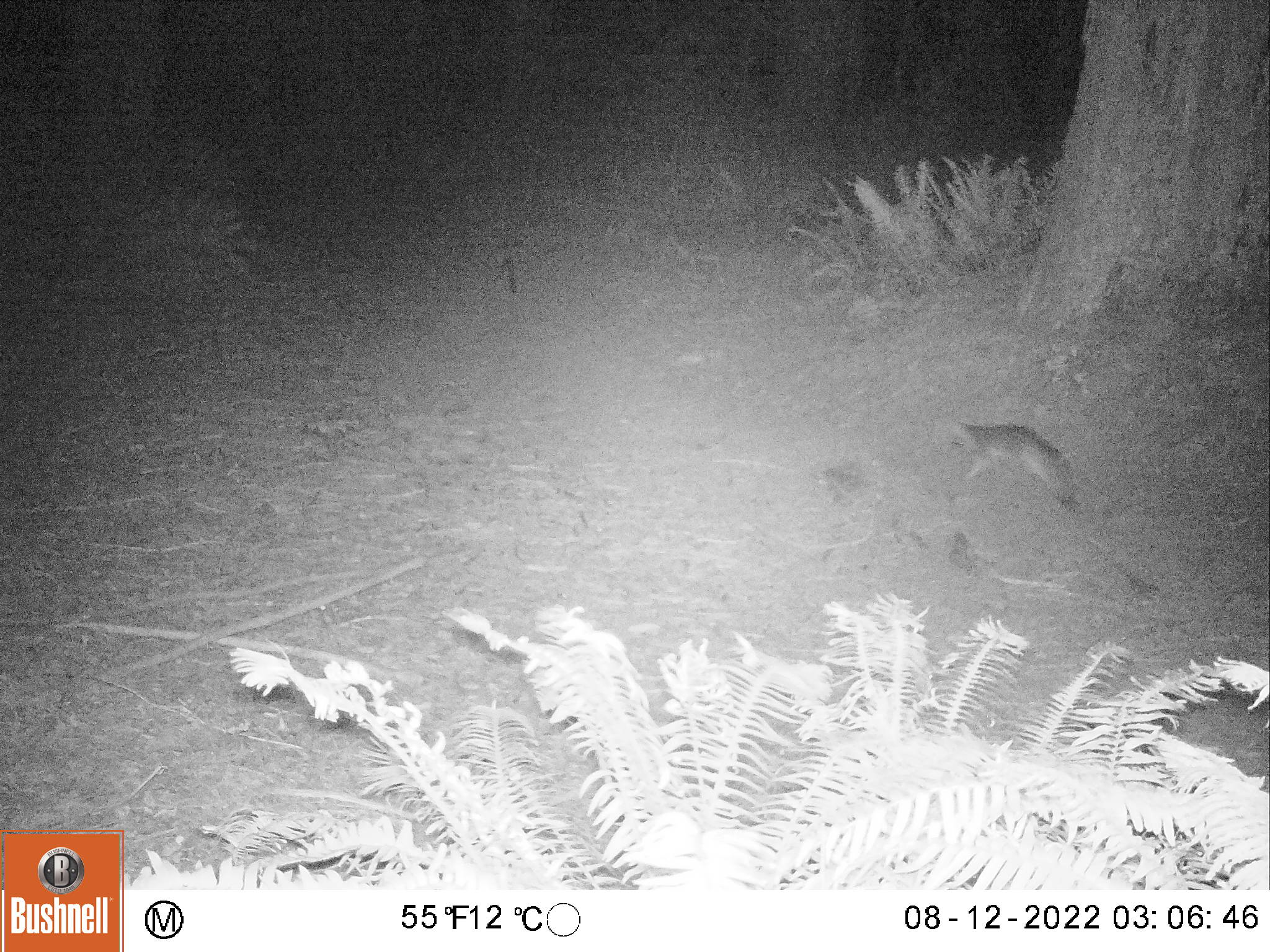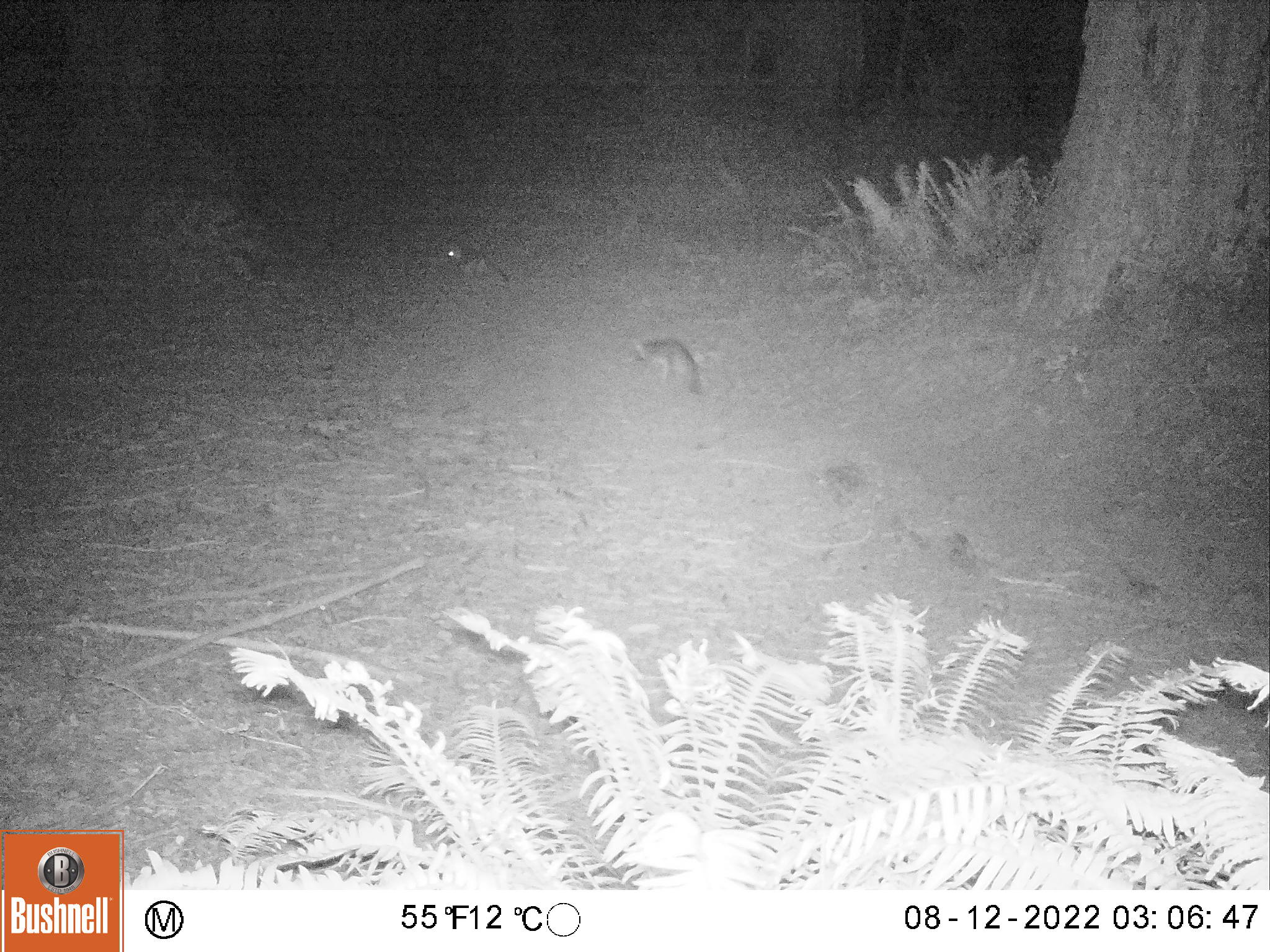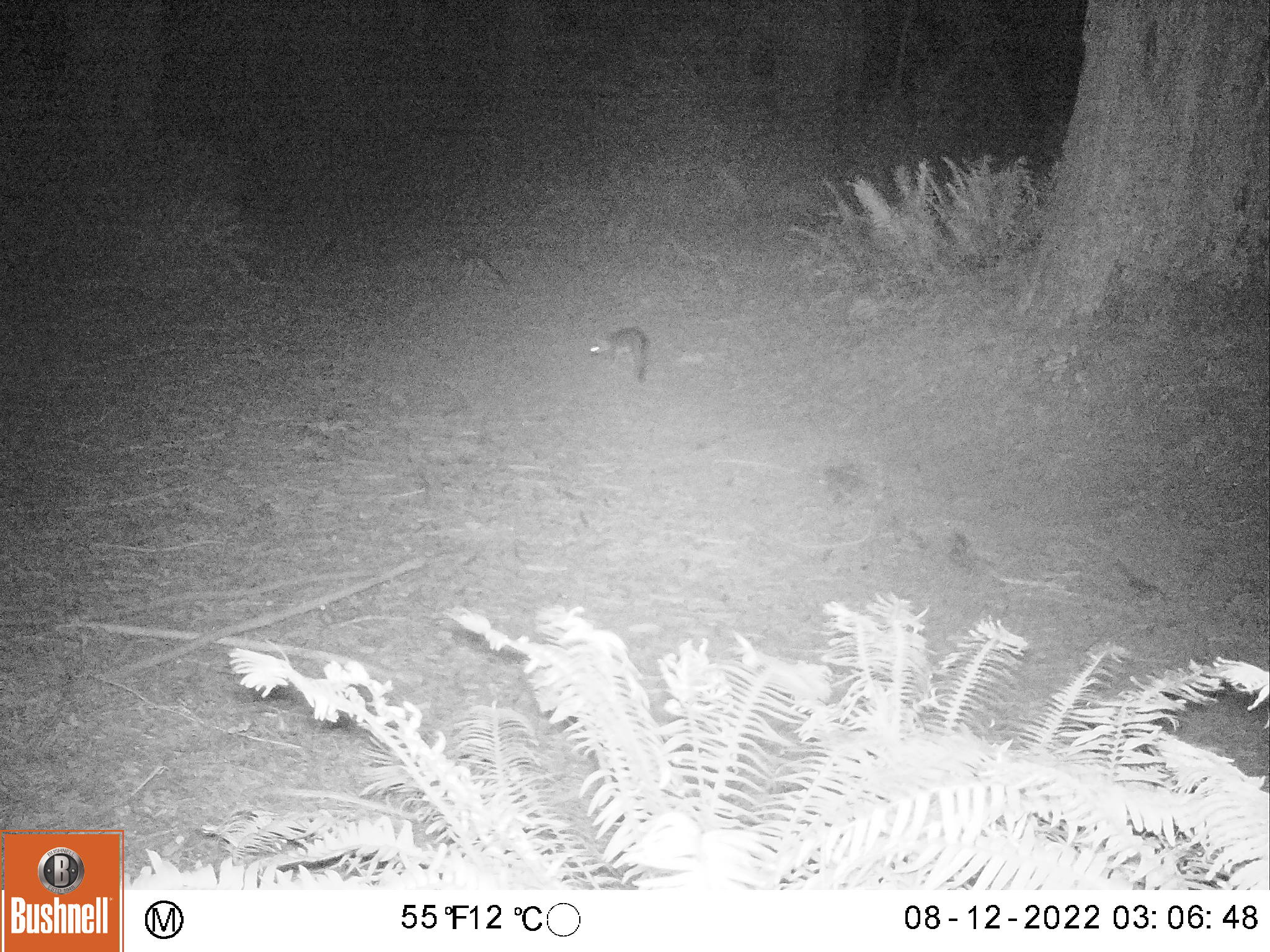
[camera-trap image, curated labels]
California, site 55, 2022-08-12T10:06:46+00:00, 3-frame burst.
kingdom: Animalia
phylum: Chordata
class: Mammalia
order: Carnivora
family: Canidae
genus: Urocyon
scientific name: Urocyon cinereoargenteus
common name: gray fox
Gray fox (Urocyon cinereoargenteus).